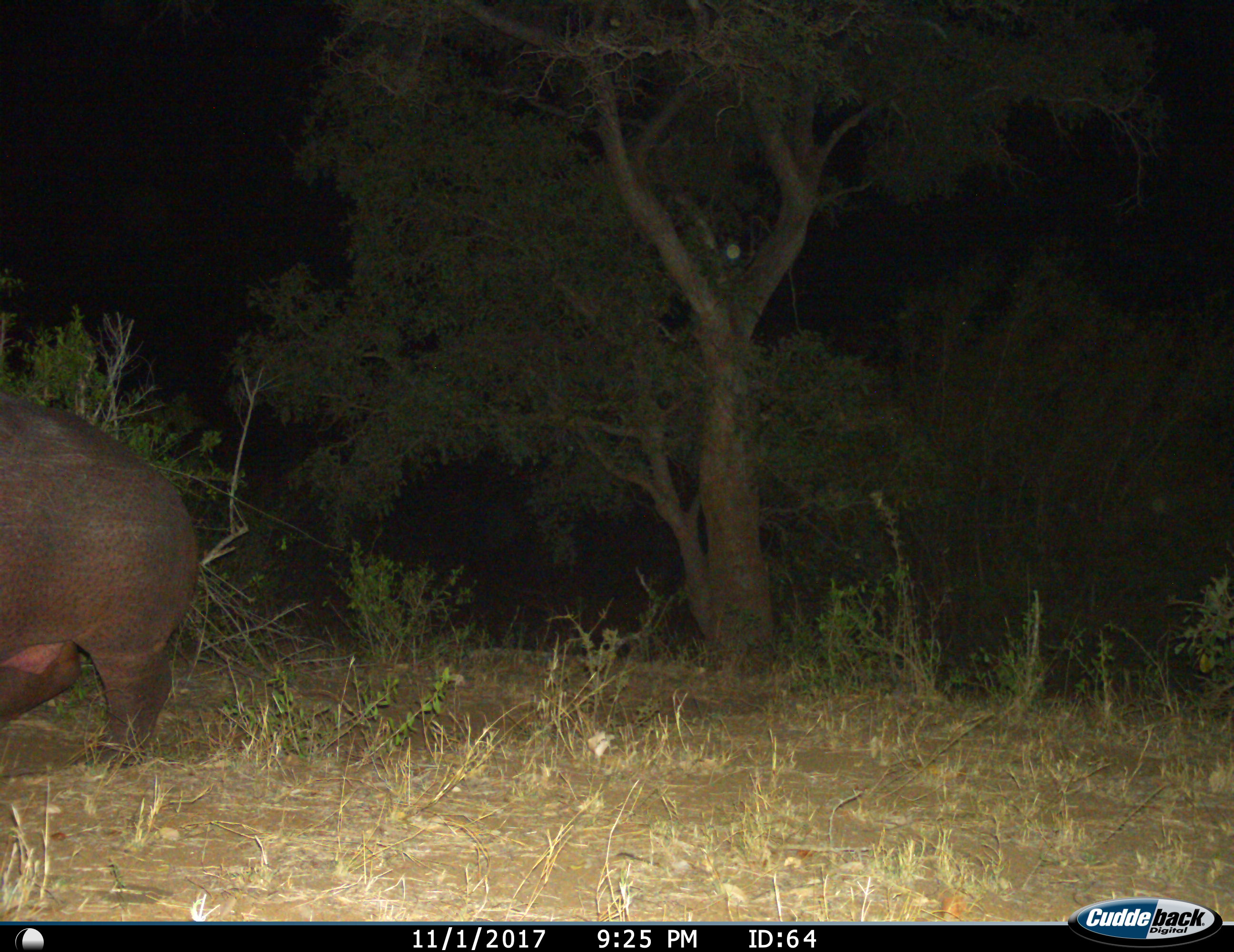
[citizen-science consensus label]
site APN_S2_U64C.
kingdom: Animalia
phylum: Chordata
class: Mammalia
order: Artiodactyla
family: Hippopotamidae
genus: Hippopotamus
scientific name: Hippopotamus amphibius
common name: hippopotamus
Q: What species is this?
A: Hippopotamus (Hippopotamus amphibius).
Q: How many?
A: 1.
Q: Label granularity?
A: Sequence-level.